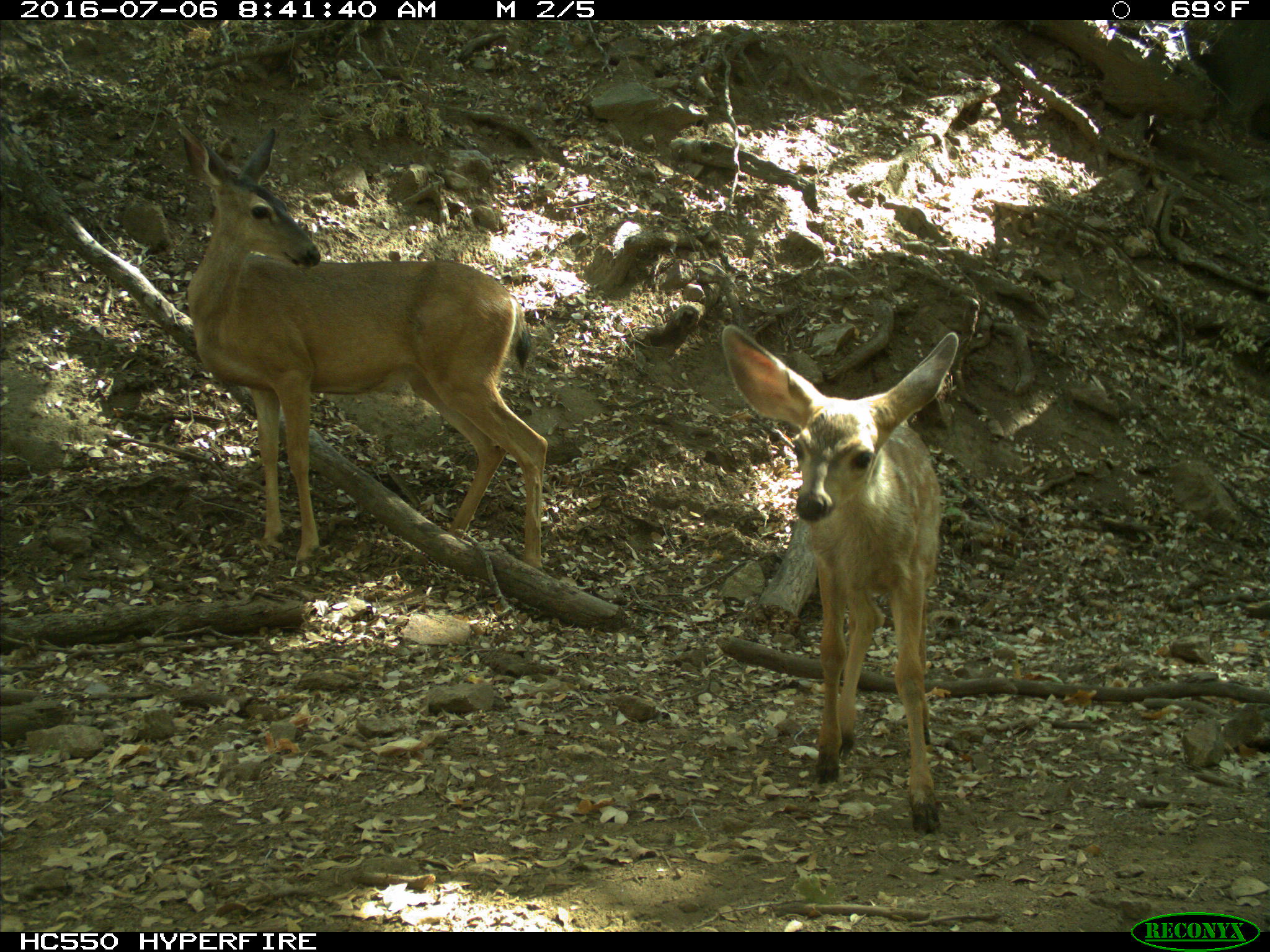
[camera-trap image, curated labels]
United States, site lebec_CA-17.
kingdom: Animalia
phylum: Chordata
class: Mammalia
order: Artiodactyla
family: Cervidae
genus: Odocoileus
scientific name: Odocoileus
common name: deer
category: unidentified deer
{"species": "unidentified deer (deer) (Odocoileus)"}